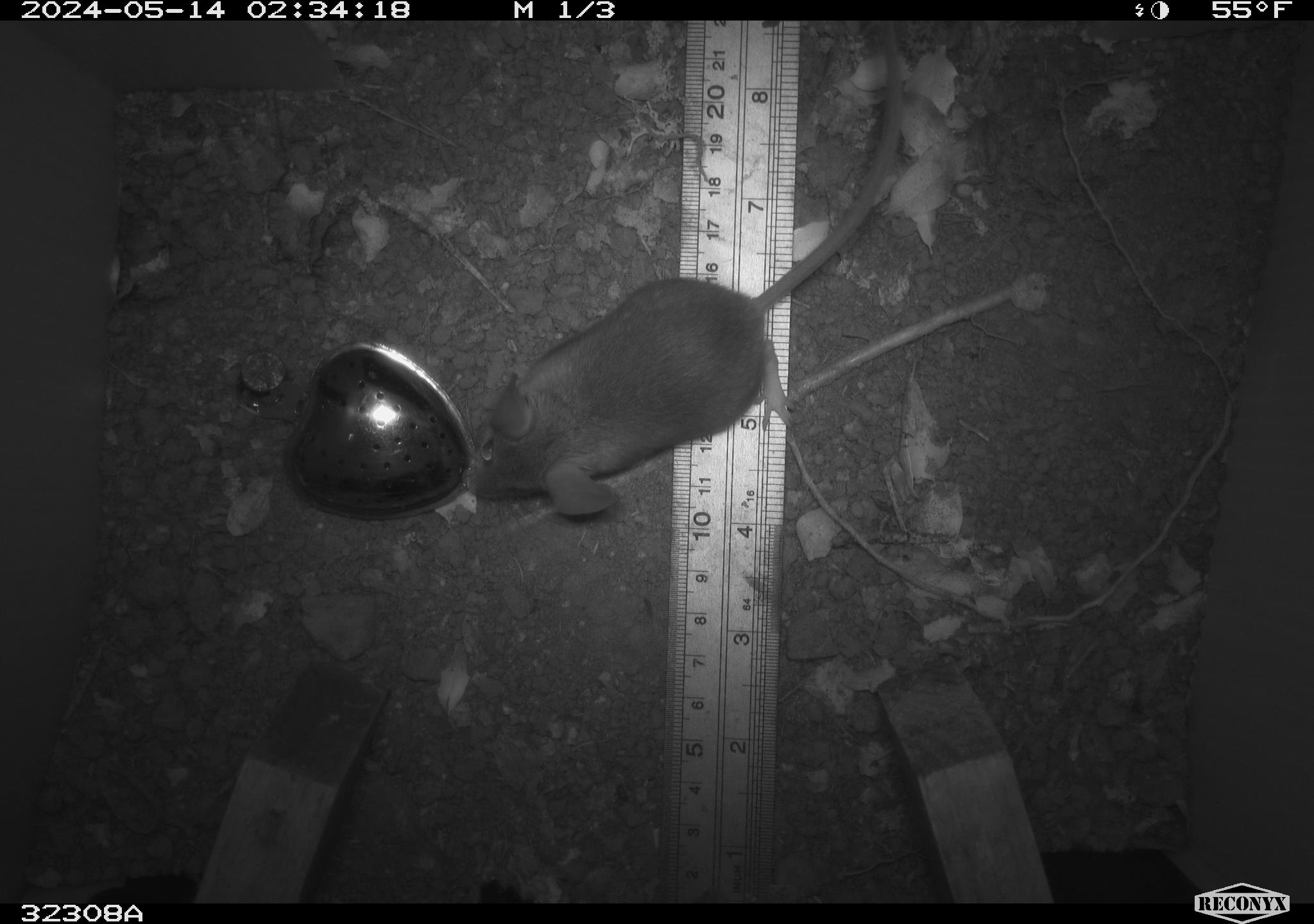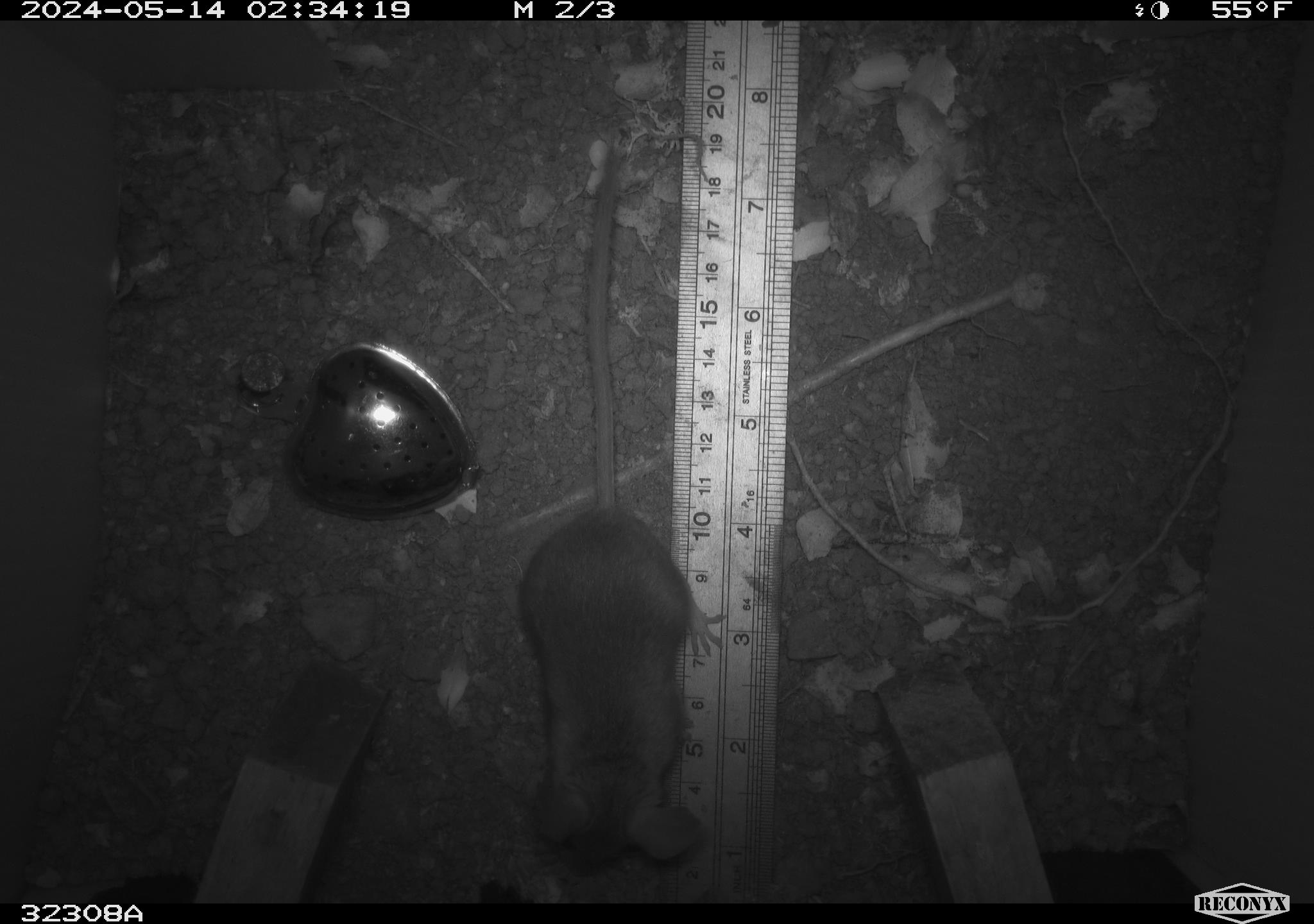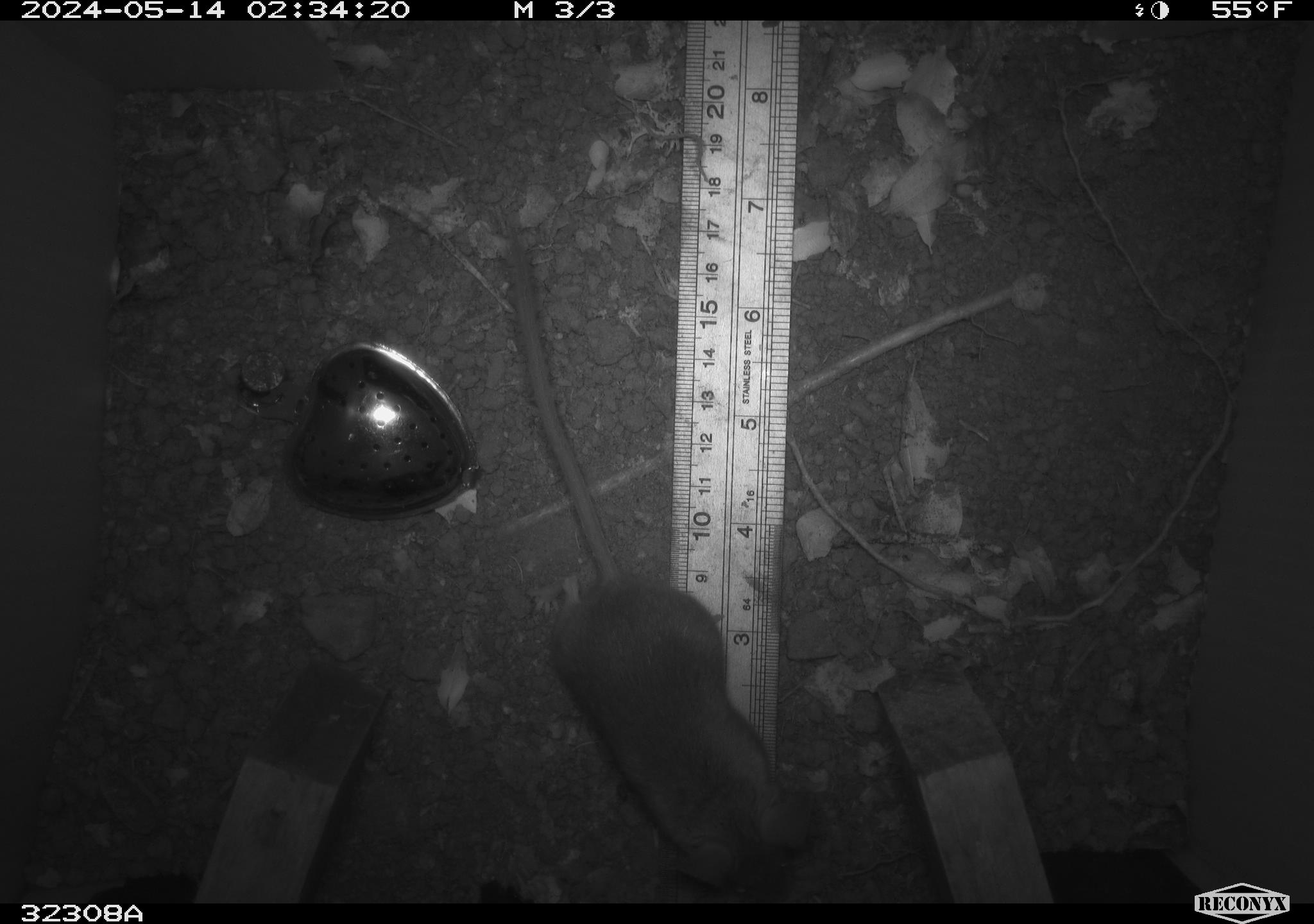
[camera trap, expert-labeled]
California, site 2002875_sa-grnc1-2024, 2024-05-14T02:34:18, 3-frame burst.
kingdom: Animalia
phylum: Chordata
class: Mammalia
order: Rodentia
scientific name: Rodentia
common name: rodent